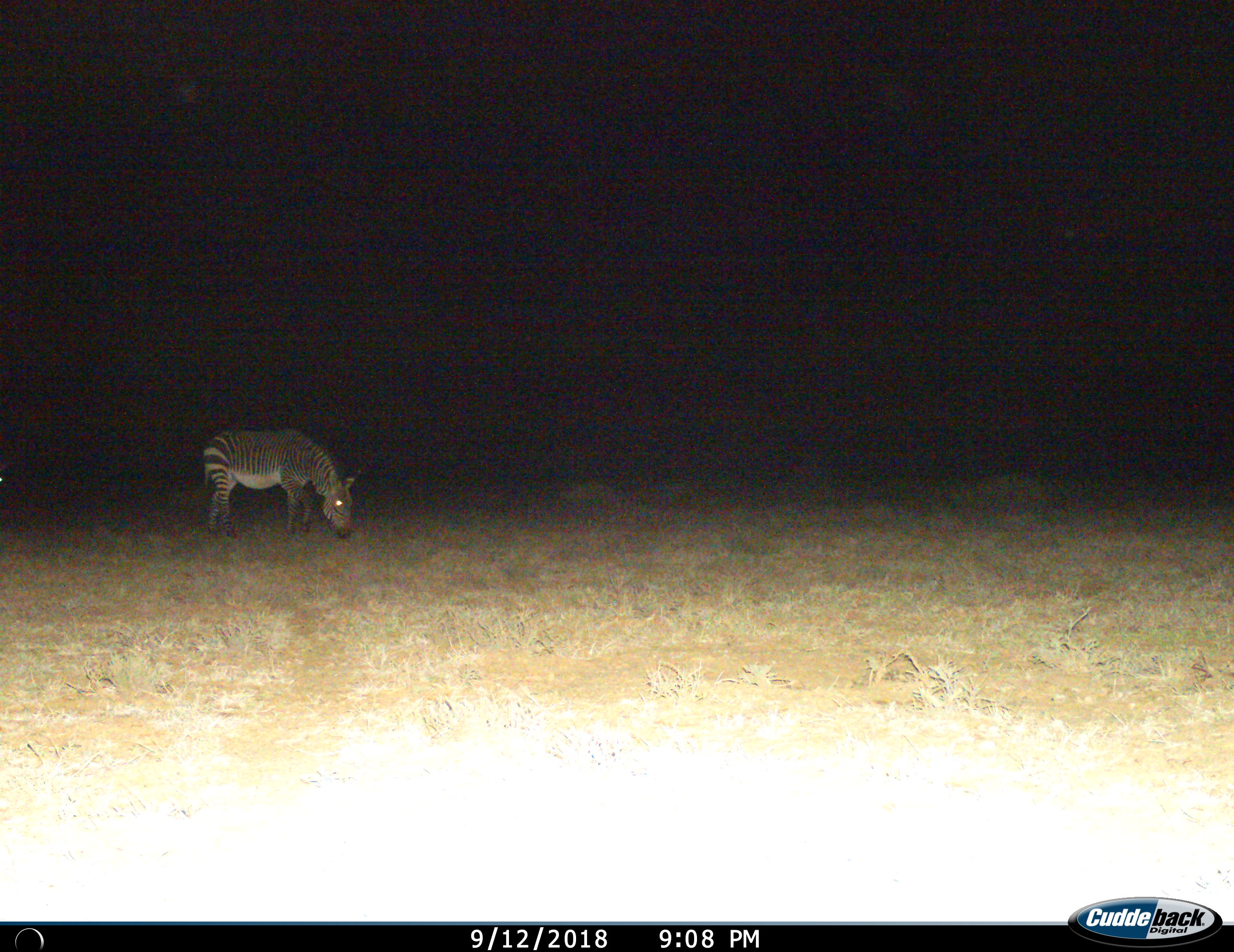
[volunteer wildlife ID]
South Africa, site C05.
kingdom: Animalia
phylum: Chordata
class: Mammalia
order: Perissodactyla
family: Equidae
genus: Equus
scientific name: Equus zebra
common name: mountain zebra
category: zebramountain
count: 1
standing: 20%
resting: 0%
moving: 10%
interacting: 0%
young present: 0%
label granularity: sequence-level